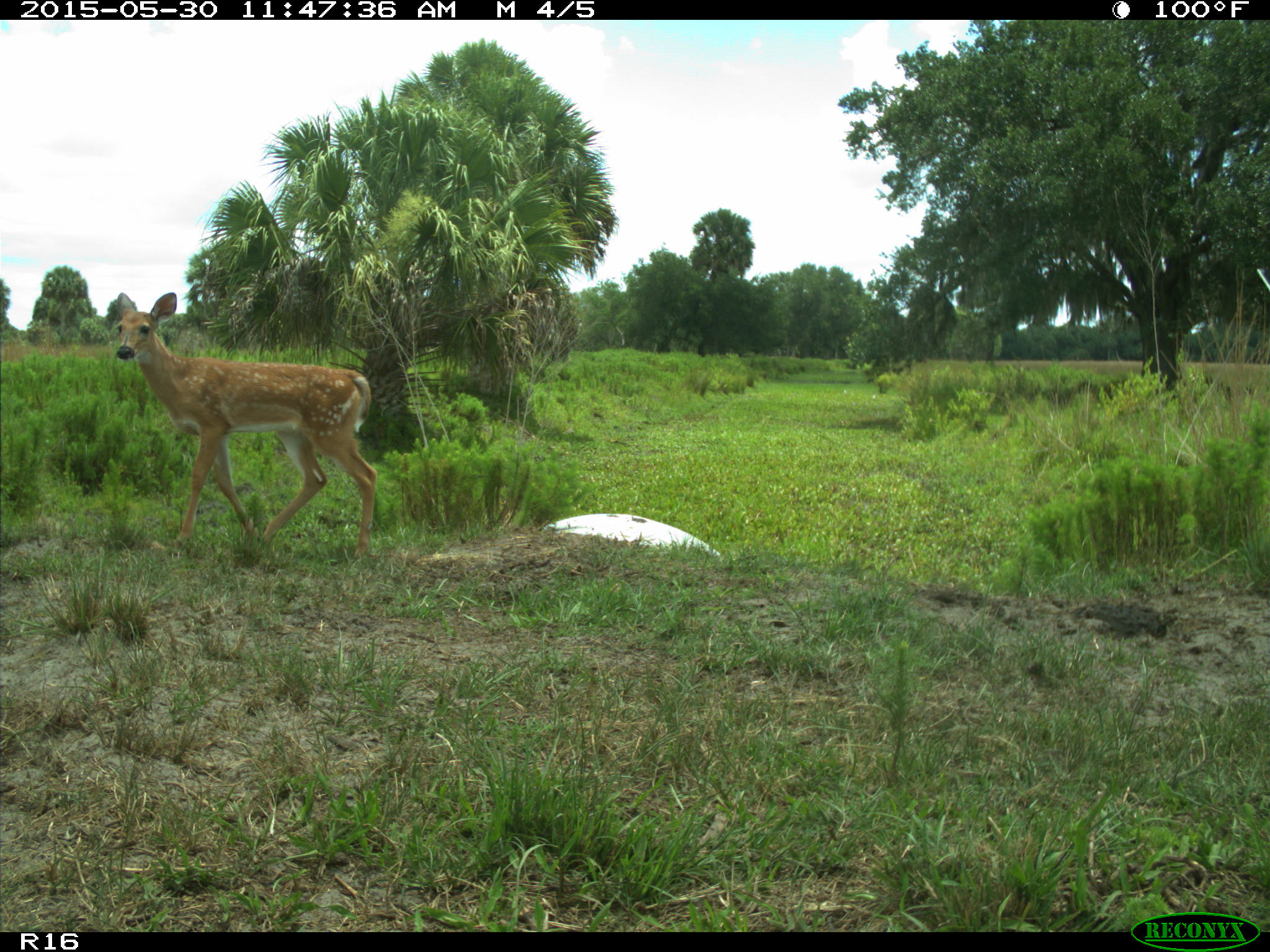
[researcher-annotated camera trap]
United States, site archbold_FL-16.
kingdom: Animalia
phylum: Chordata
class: Mammalia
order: Artiodactyla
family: Cervidae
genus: Odocoileus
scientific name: Odocoileus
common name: deer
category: unidentified deer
Unidentified deer (deer) (Odocoileus).